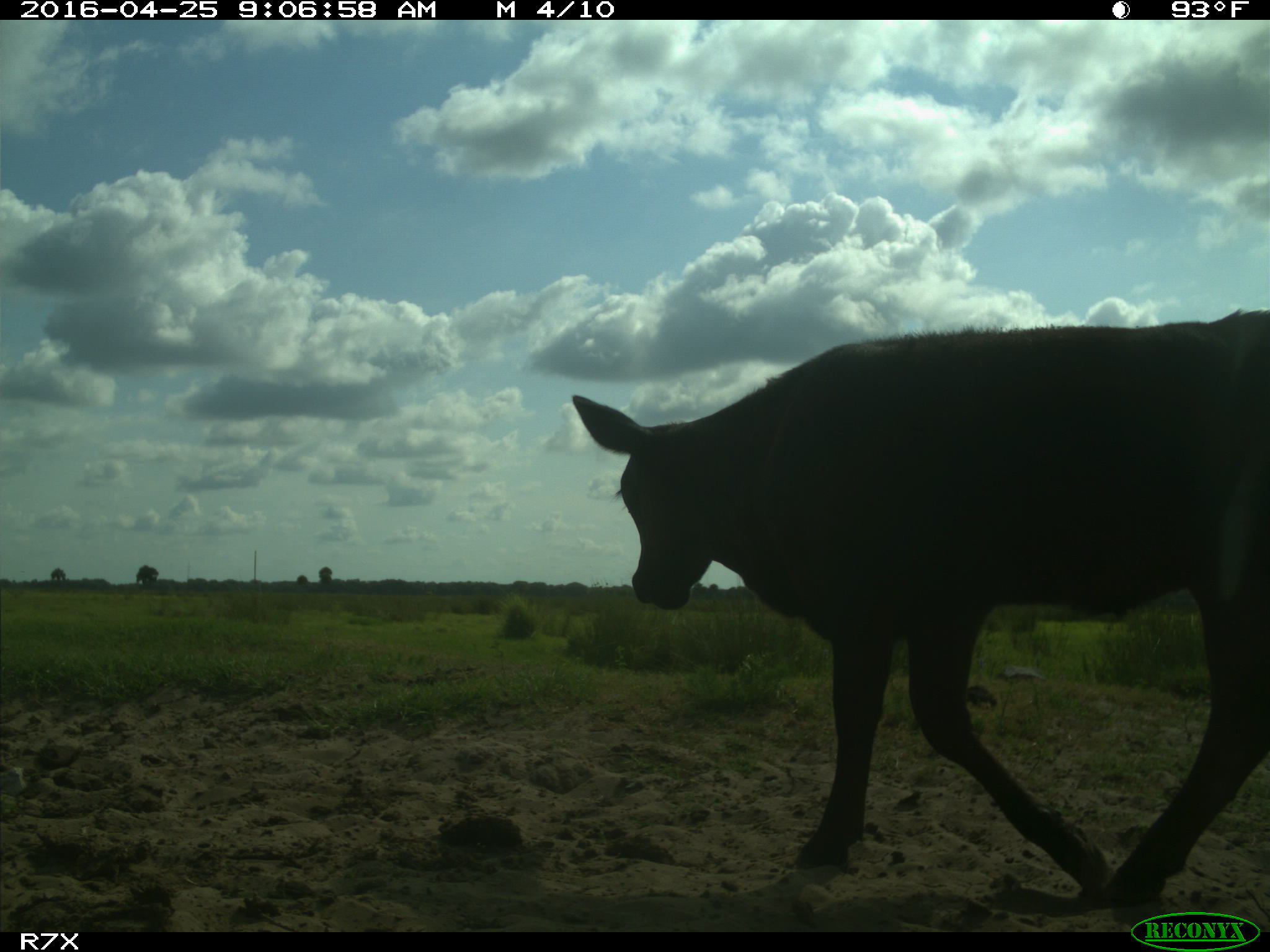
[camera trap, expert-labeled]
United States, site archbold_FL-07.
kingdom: Animalia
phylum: Chordata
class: Mammalia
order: Artiodactyla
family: Bovidae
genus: Bos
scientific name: Bos taurus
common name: domestic cow